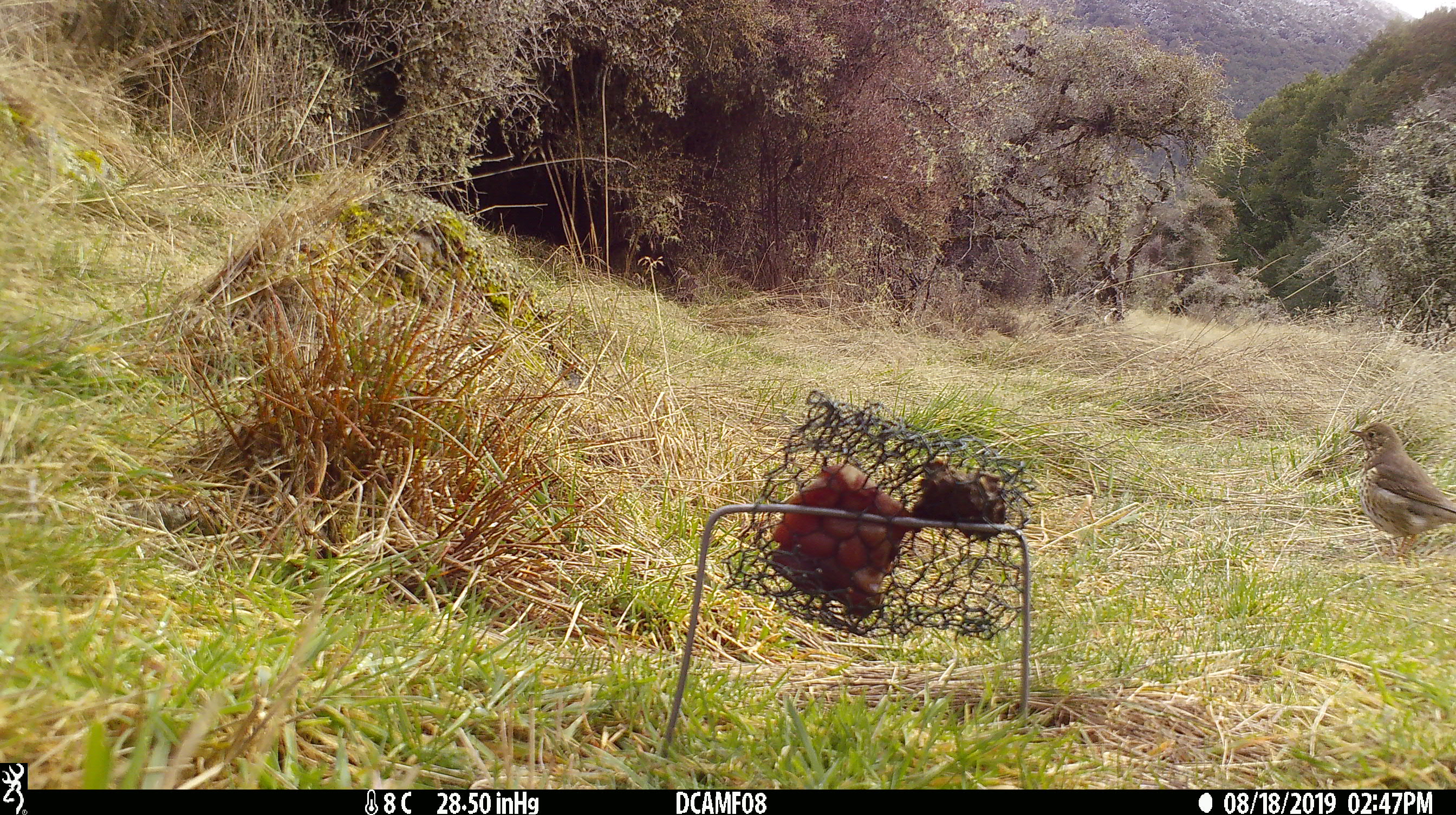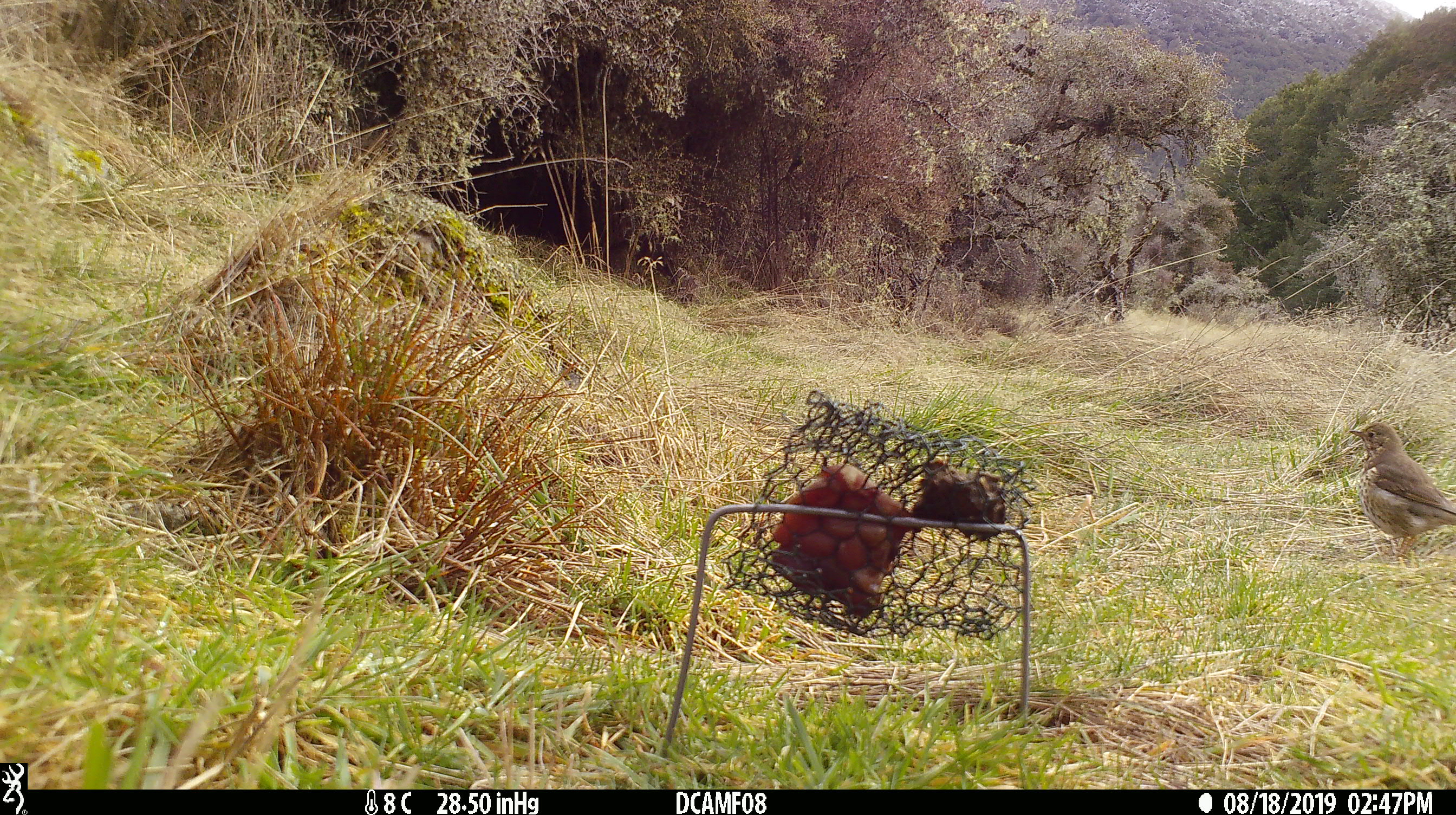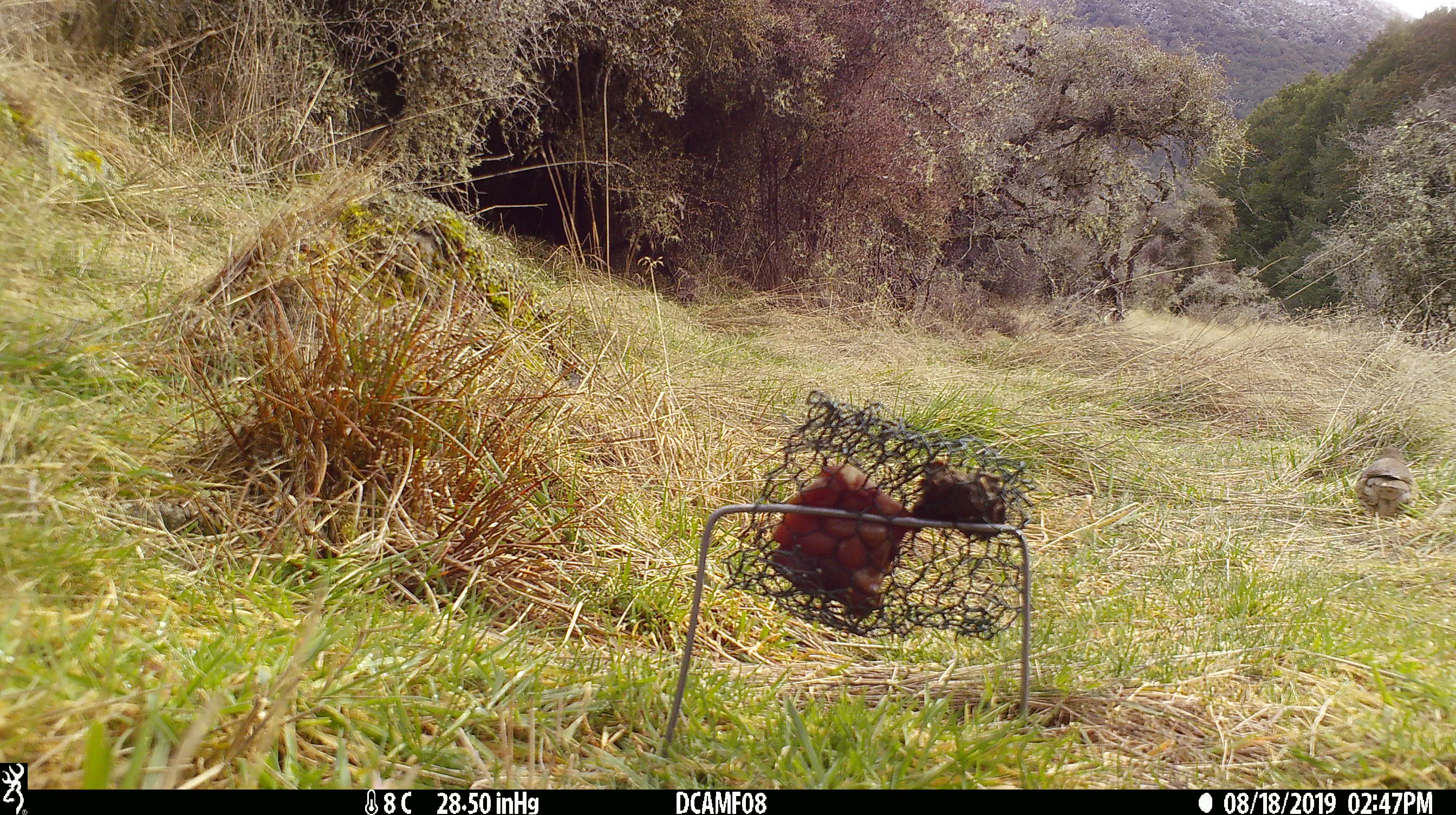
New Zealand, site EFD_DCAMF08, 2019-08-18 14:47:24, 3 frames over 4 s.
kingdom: Animalia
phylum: Chordata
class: Aves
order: Passeriformes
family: Turdidae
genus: Turdus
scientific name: Turdus philomelos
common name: song thrush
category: thrush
Thrush (song thrush) (Turdus philomelos).